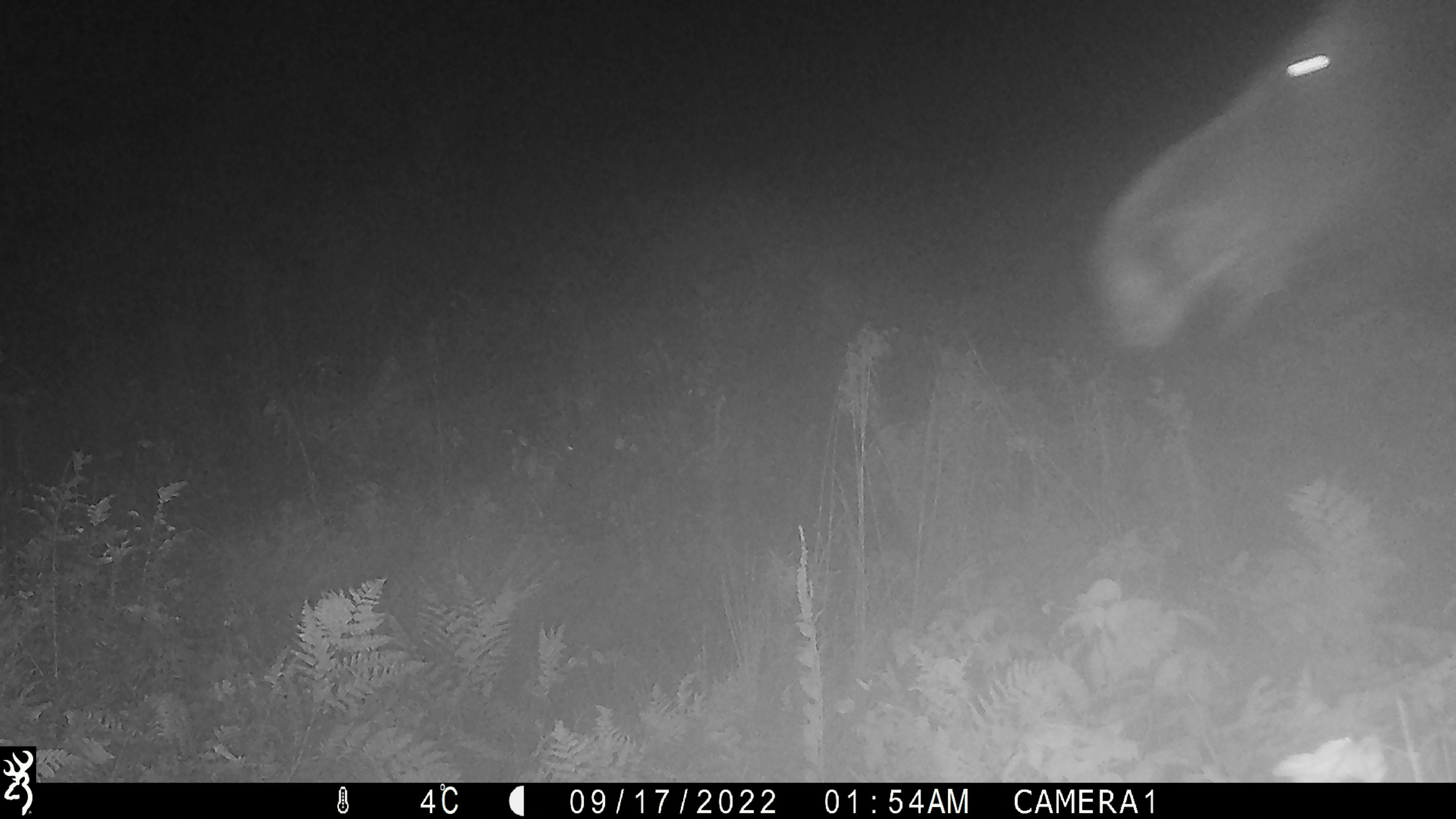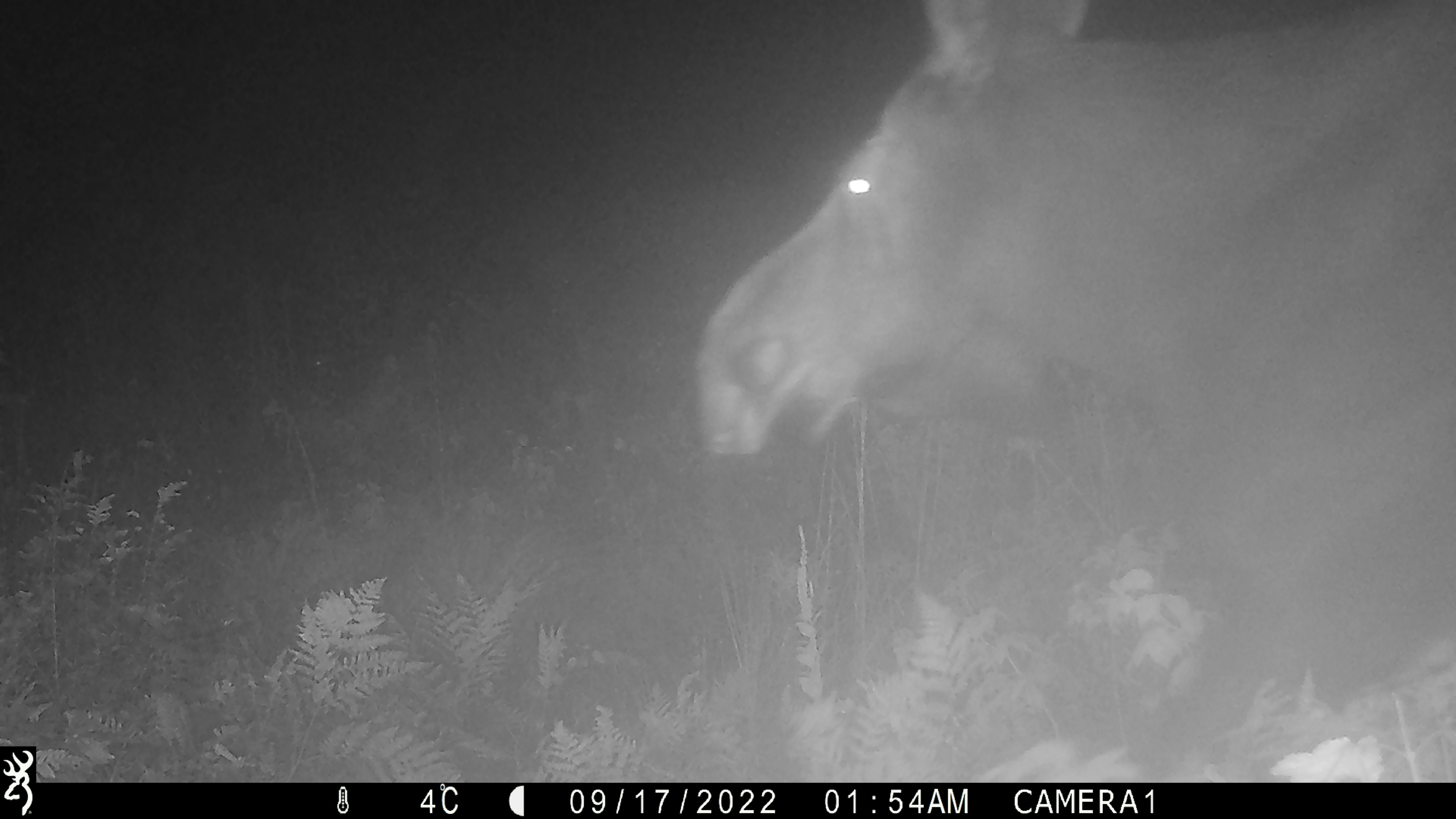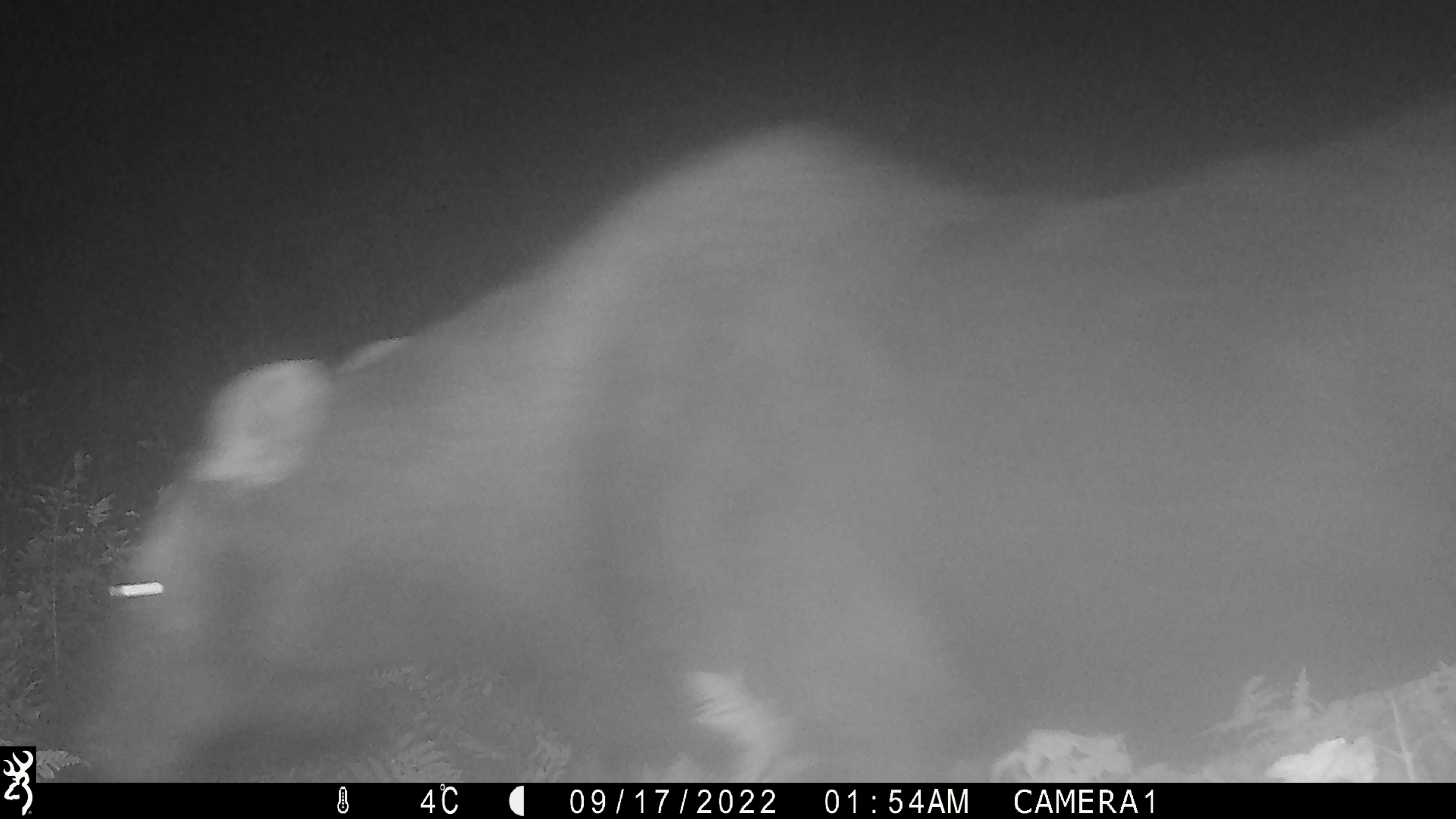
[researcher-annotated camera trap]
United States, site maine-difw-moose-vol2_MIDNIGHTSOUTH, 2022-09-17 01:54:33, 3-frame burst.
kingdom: Animalia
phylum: Chordata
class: Mammalia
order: Artiodactyla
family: Cervidae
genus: Alces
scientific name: Alces alces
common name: moose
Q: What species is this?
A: Moose (Alces alces).